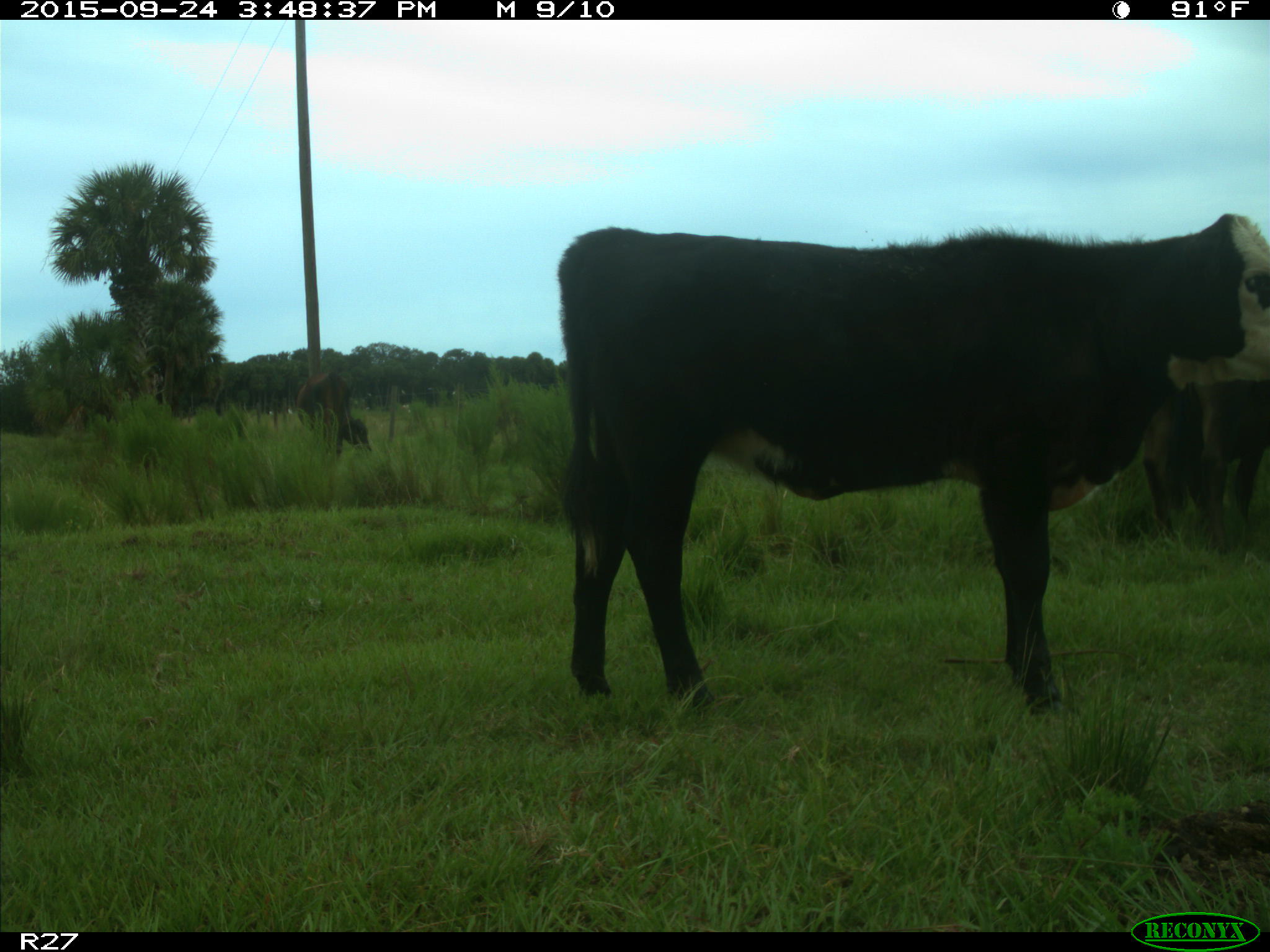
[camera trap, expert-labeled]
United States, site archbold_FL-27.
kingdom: Animalia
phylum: Chordata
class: Mammalia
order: Artiodactyla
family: Bovidae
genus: Bos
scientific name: Bos taurus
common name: domestic cow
Bos taurus (domestic cow).